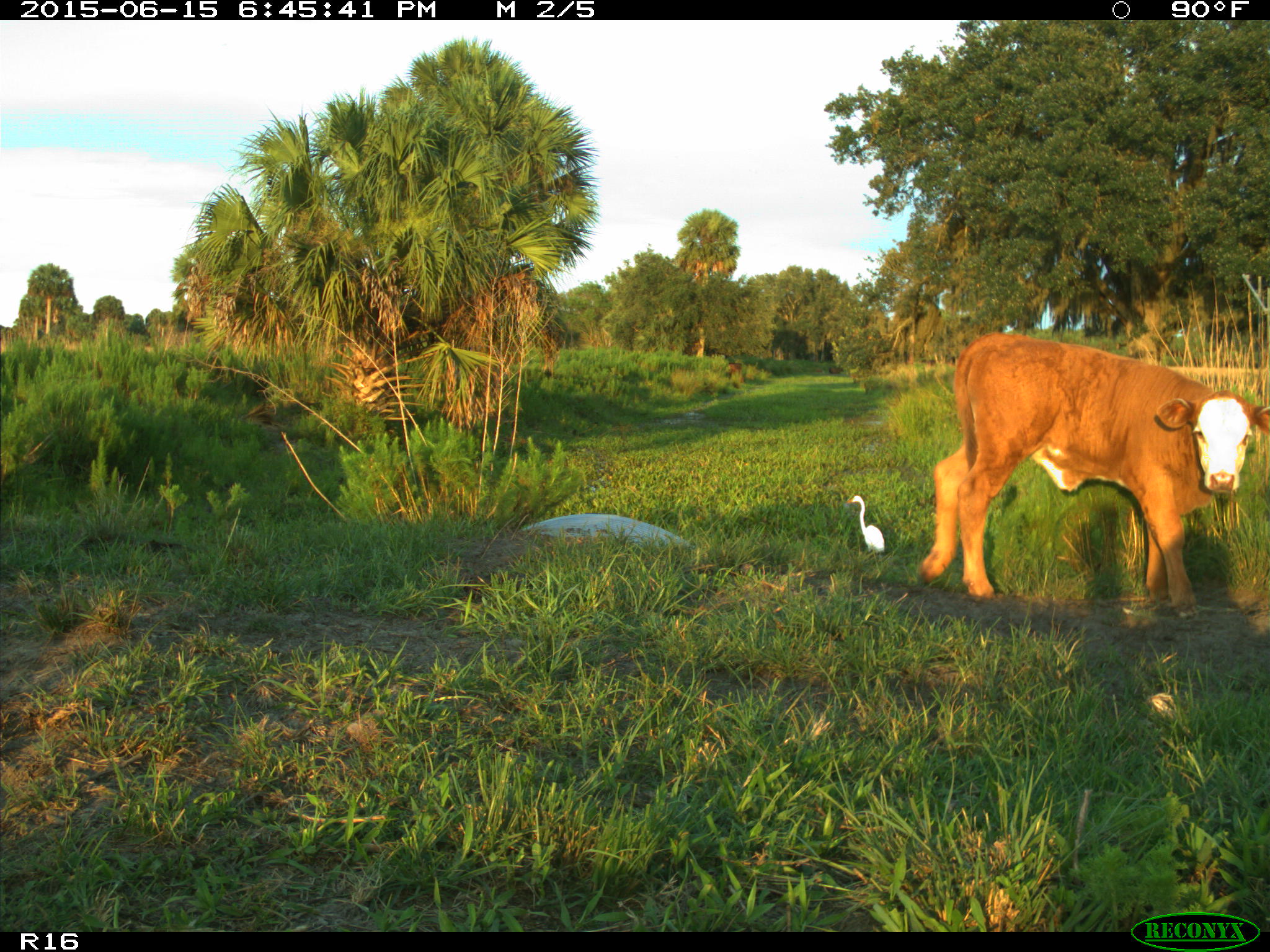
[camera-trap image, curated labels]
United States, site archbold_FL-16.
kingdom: Animalia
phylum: Chordata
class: Mammalia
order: Artiodactyla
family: Bovidae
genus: Bos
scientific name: Bos taurus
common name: domestic cow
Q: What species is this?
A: Bos taurus (domestic cow).